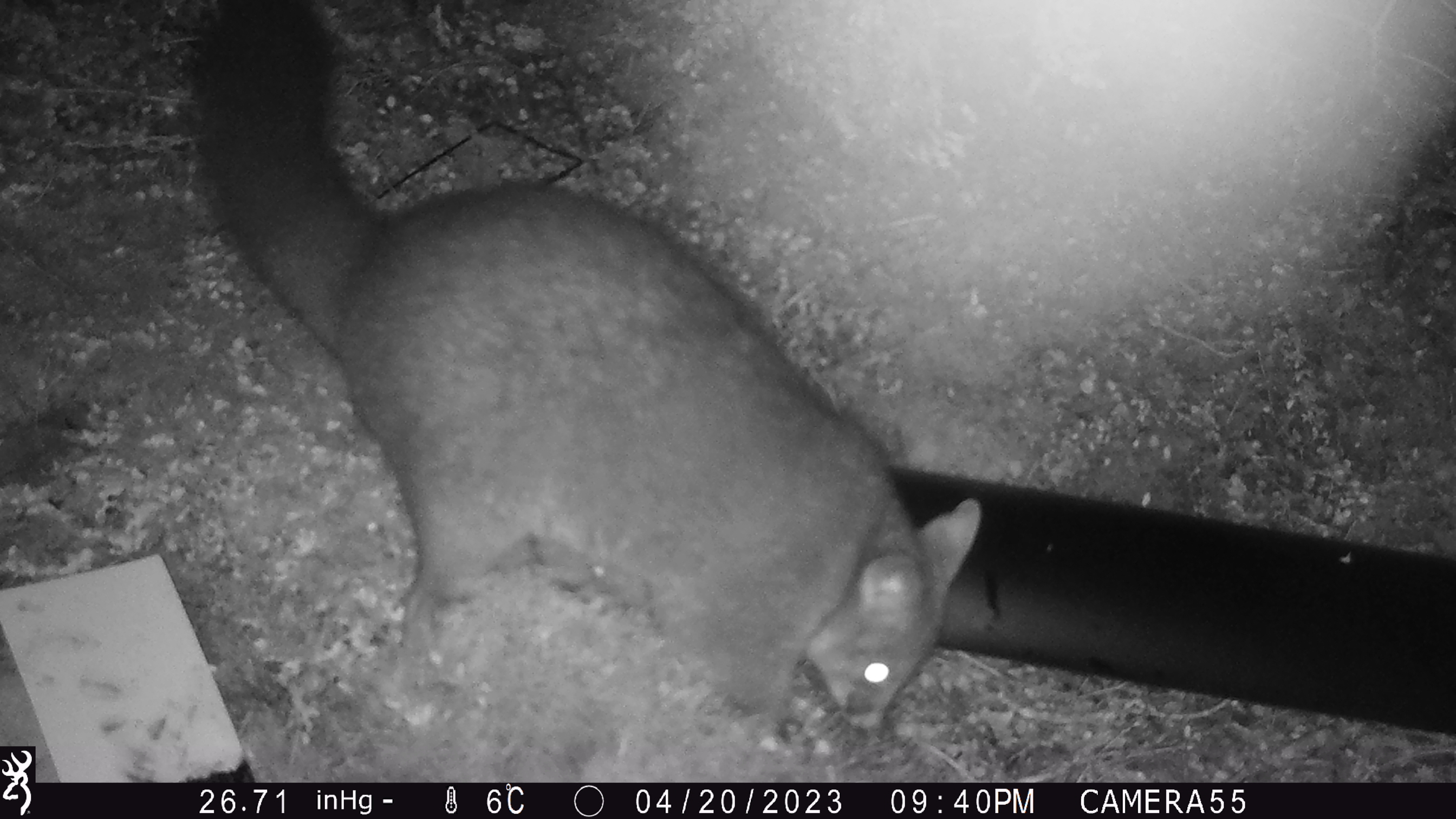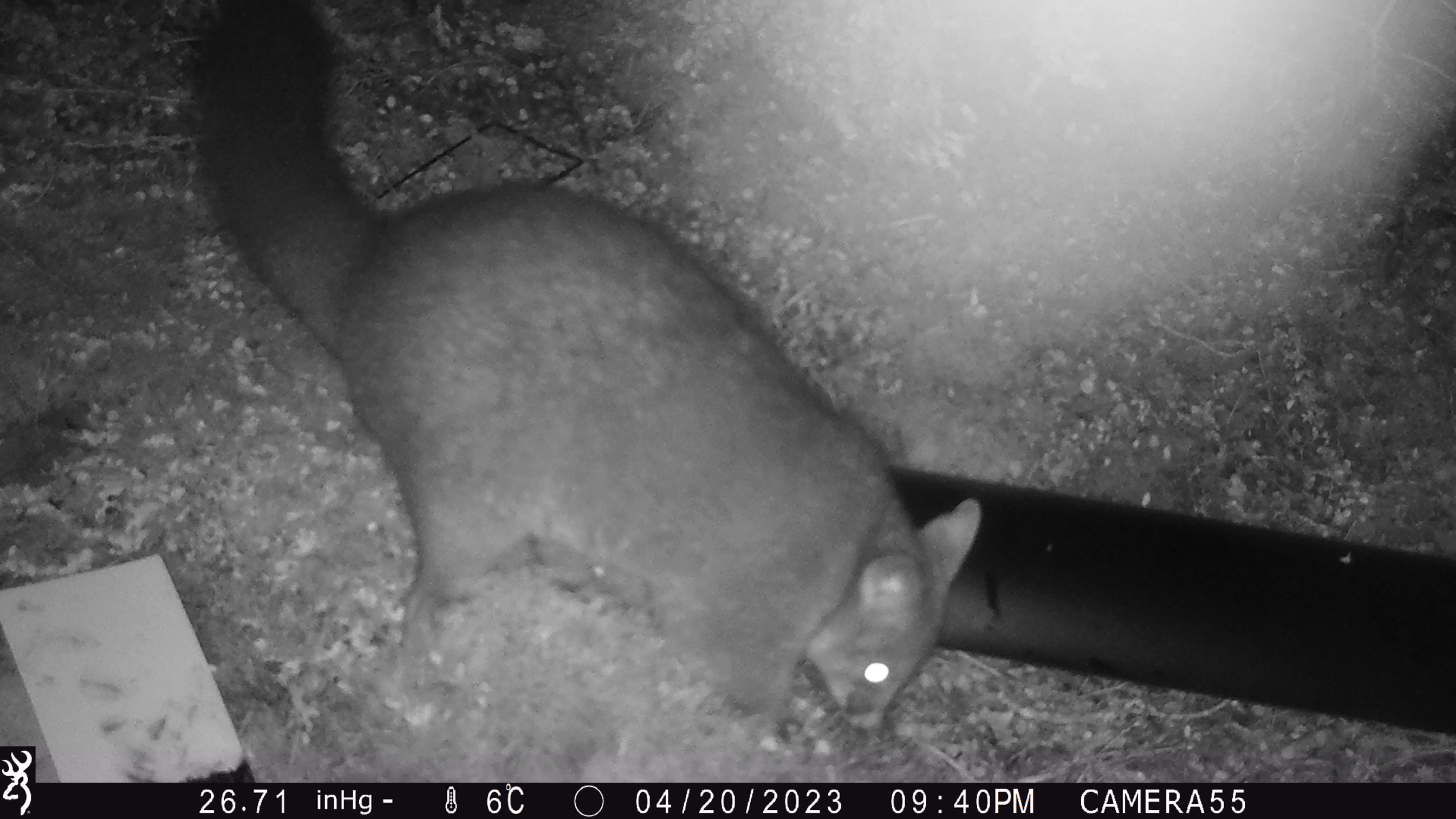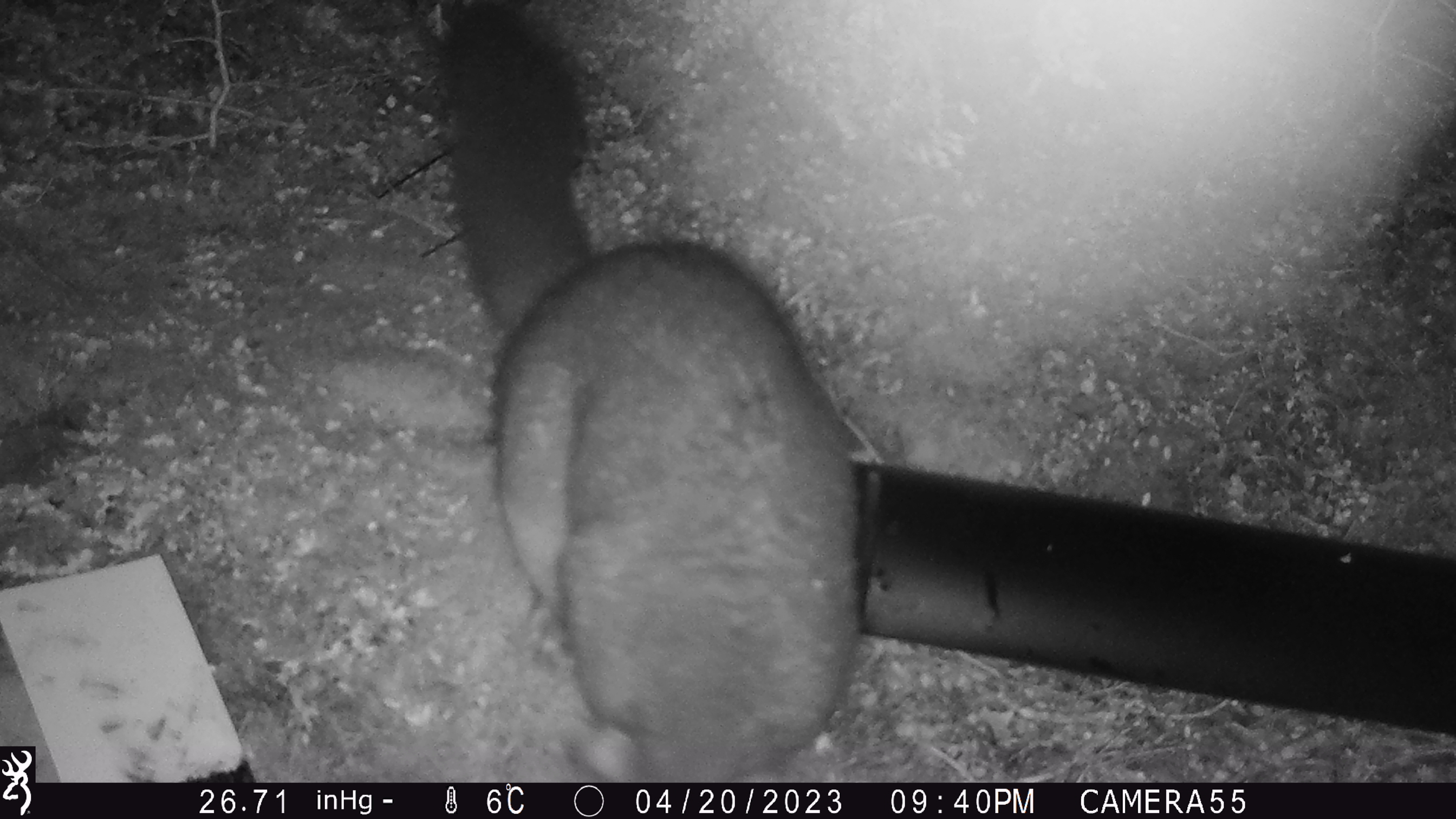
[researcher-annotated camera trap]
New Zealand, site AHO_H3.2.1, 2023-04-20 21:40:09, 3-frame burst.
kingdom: Animalia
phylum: Chordata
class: Mammalia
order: Diprotodontia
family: Phalangeridae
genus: Trichosurus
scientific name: Trichosurus vulpecula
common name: common brushtail possum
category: possum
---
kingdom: Animalia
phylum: Chordata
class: Mammalia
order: Carnivora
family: Mustelidae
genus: Mustela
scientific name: Mustela erminea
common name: stoat